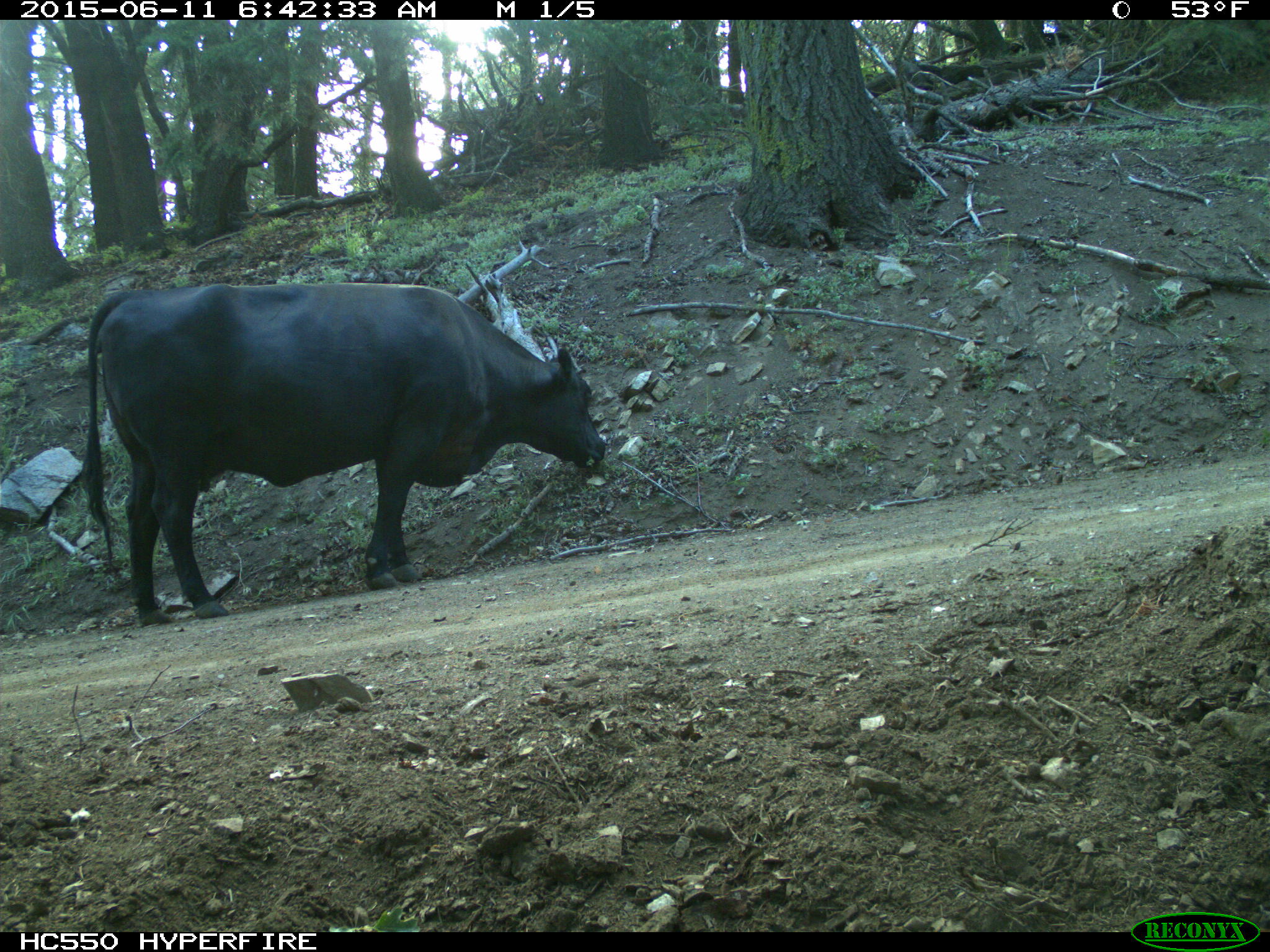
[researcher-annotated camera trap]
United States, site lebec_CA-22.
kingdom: Animalia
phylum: Chordata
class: Mammalia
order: Artiodactyla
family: Bovidae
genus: Bos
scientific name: Bos taurus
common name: domestic cow